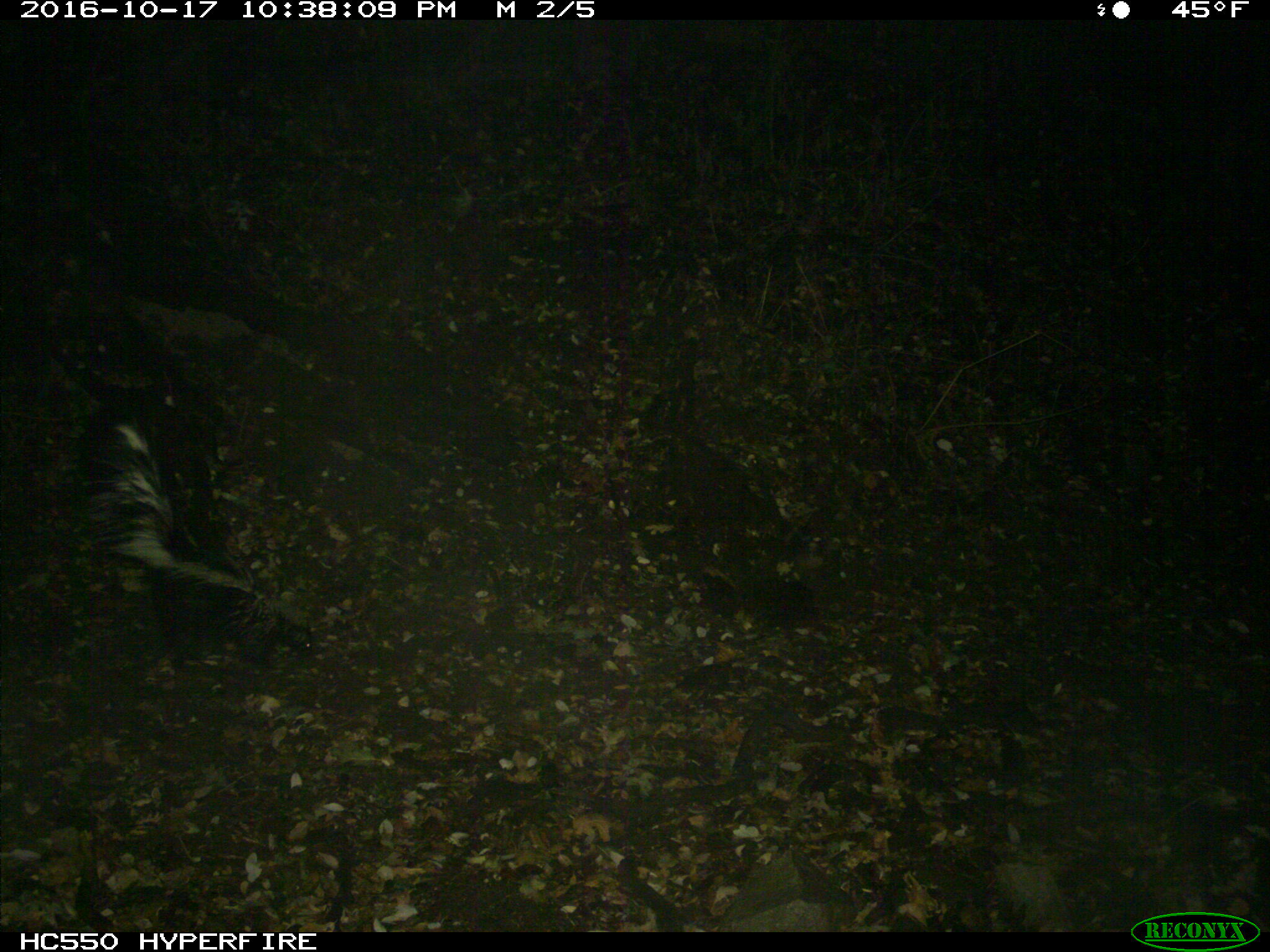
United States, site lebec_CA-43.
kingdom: Animalia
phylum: Chordata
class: Mammalia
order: Carnivora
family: Mephitidae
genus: Mephitis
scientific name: Mephitis mephitis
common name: striped skunk